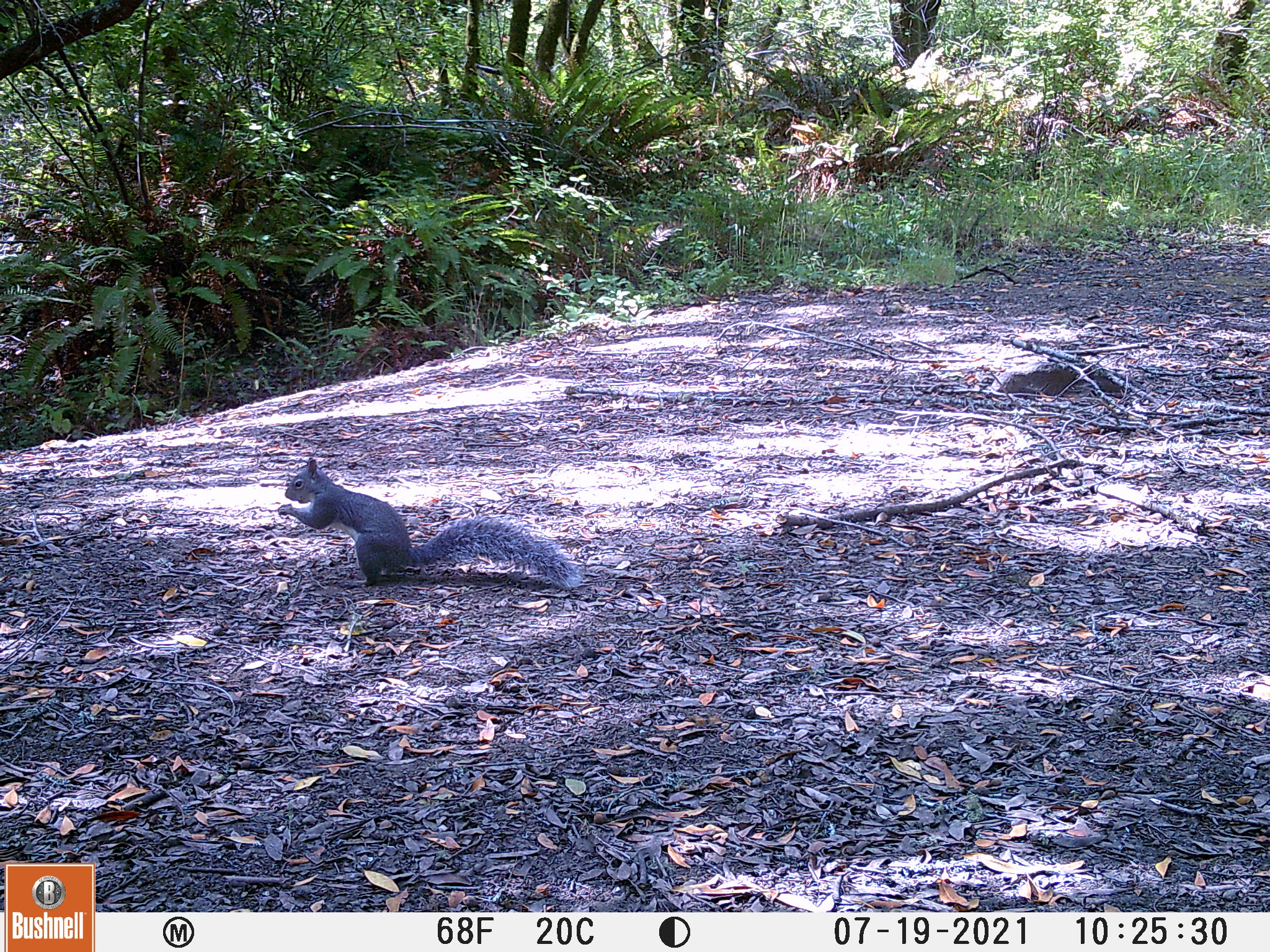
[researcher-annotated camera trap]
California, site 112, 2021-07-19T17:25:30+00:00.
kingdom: Animalia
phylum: Chordata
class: Mammalia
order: Rodentia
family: Sciuridae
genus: Sciurus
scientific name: Sciurus griseus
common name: western gray squirrel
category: western grey squirrel